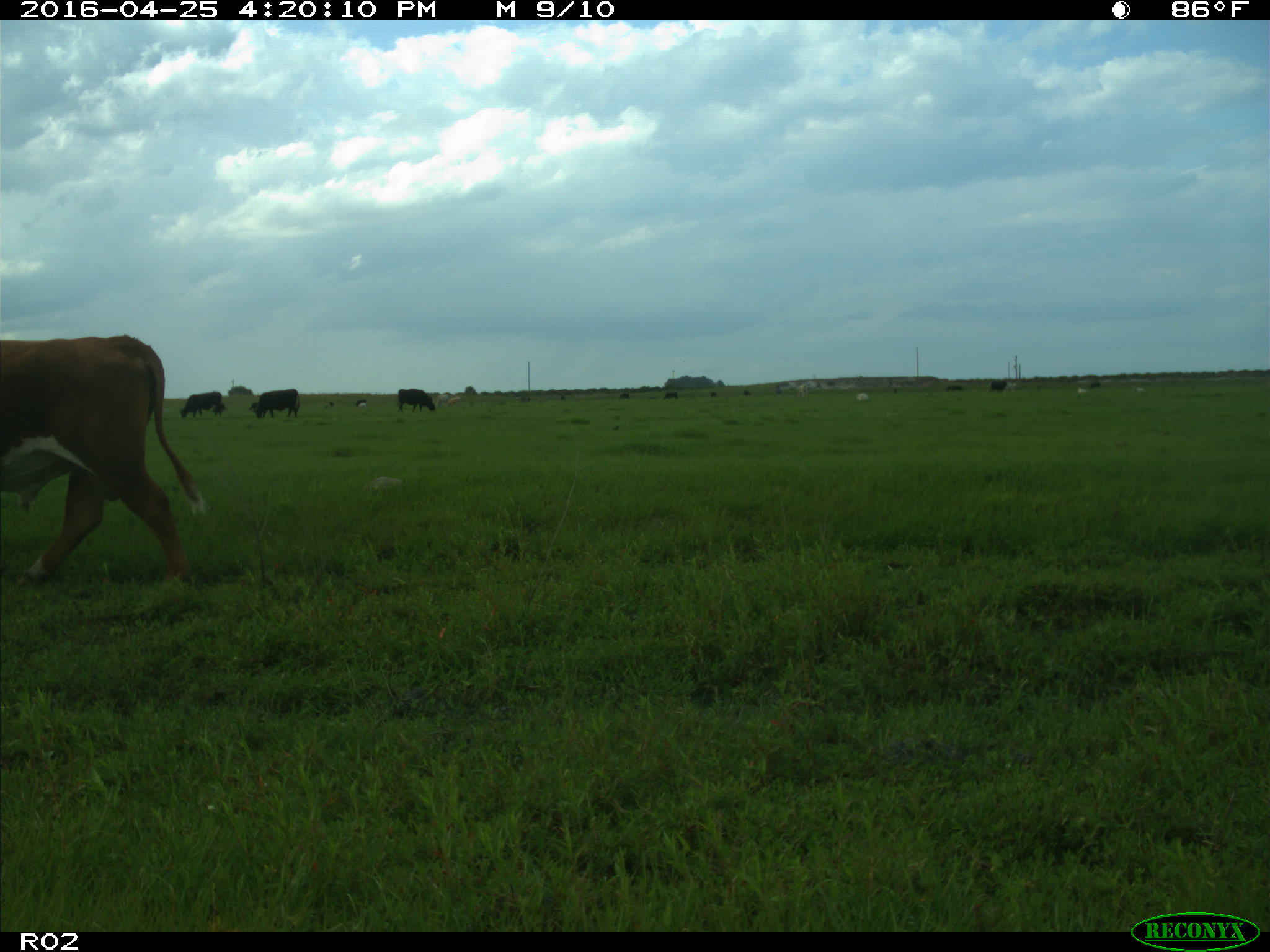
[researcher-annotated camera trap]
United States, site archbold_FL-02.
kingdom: Animalia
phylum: Chordata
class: Mammalia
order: Artiodactyla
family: Bovidae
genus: Bos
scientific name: Bos taurus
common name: domestic cow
Bos taurus (domestic cow).